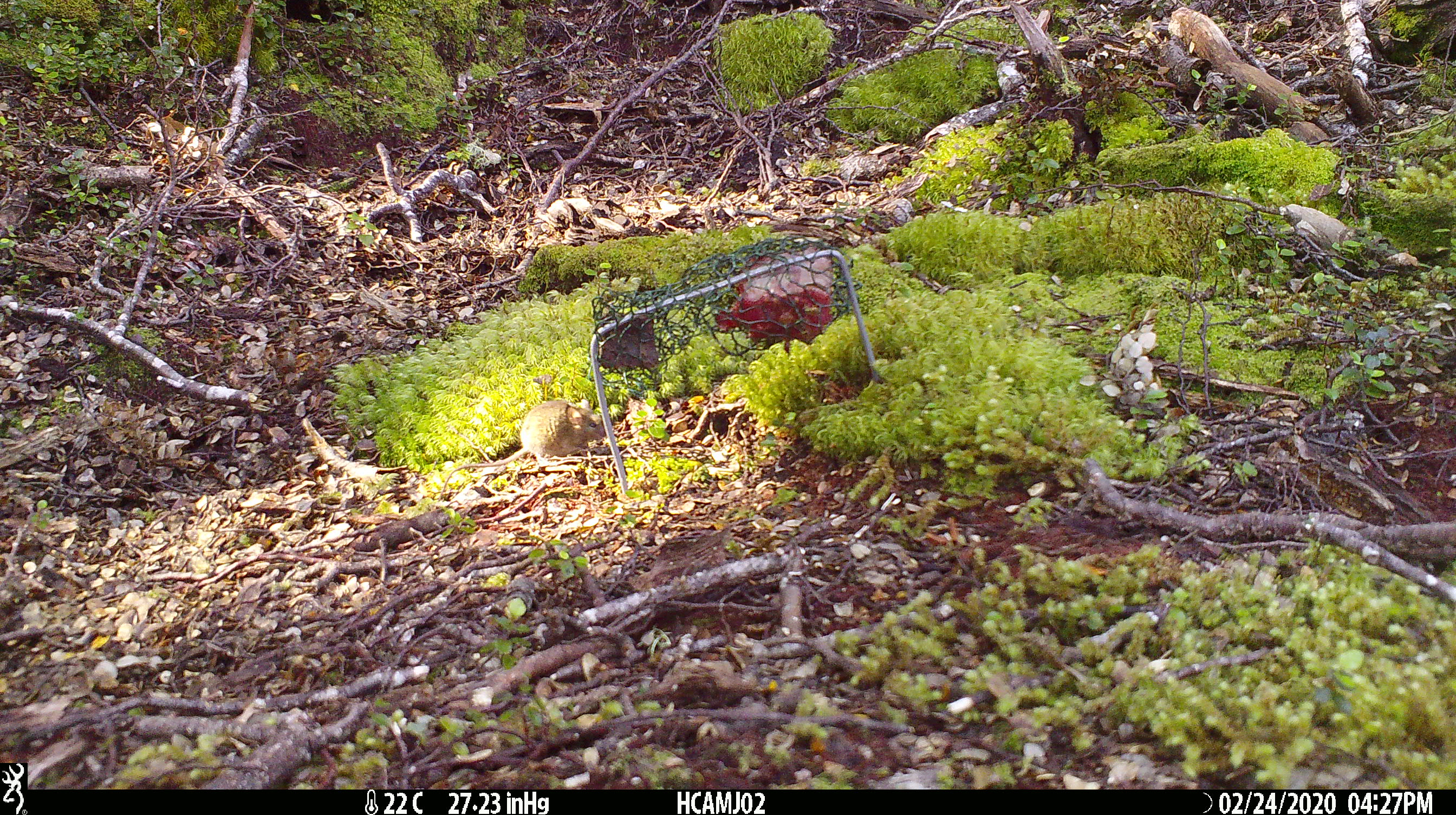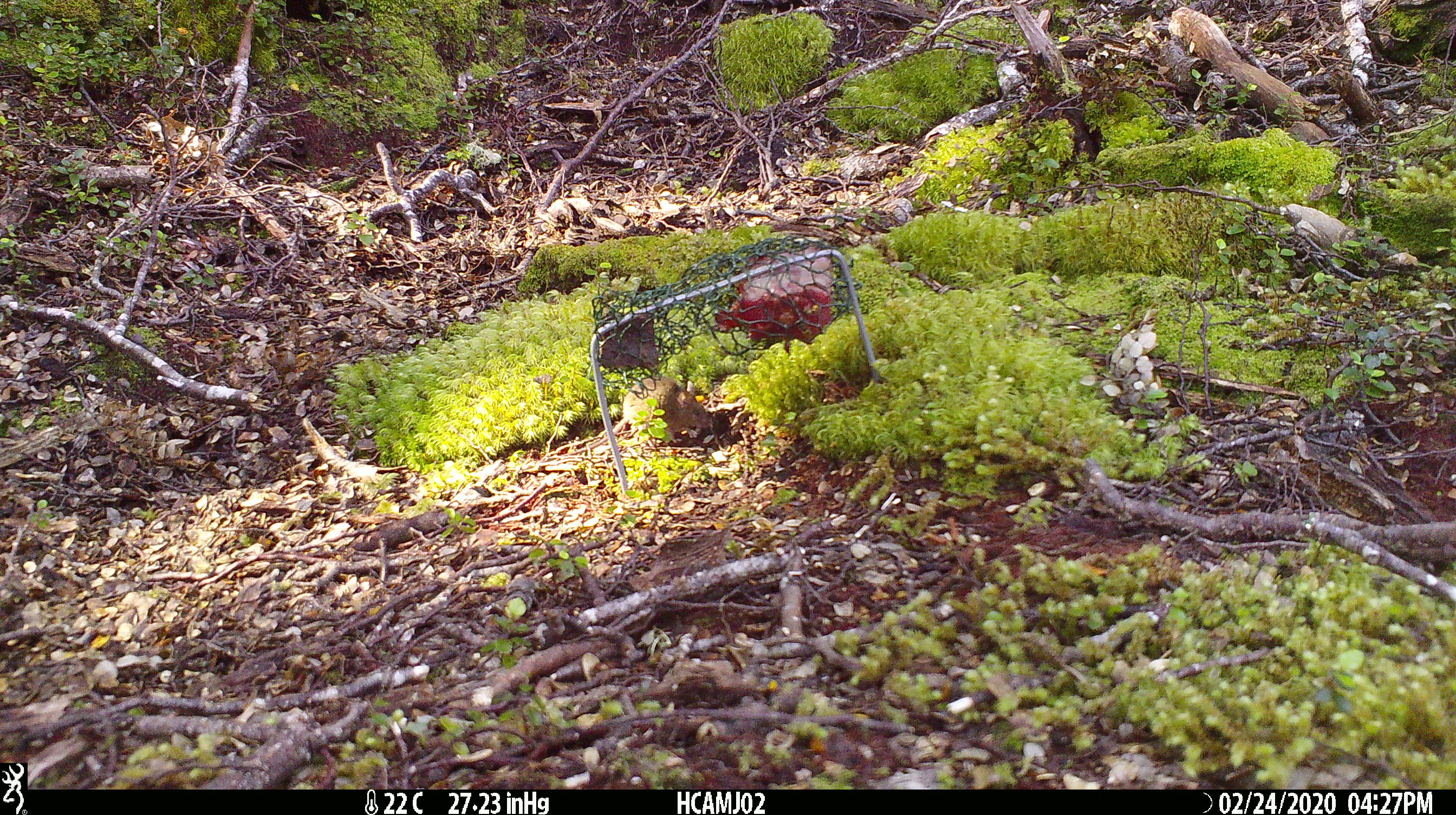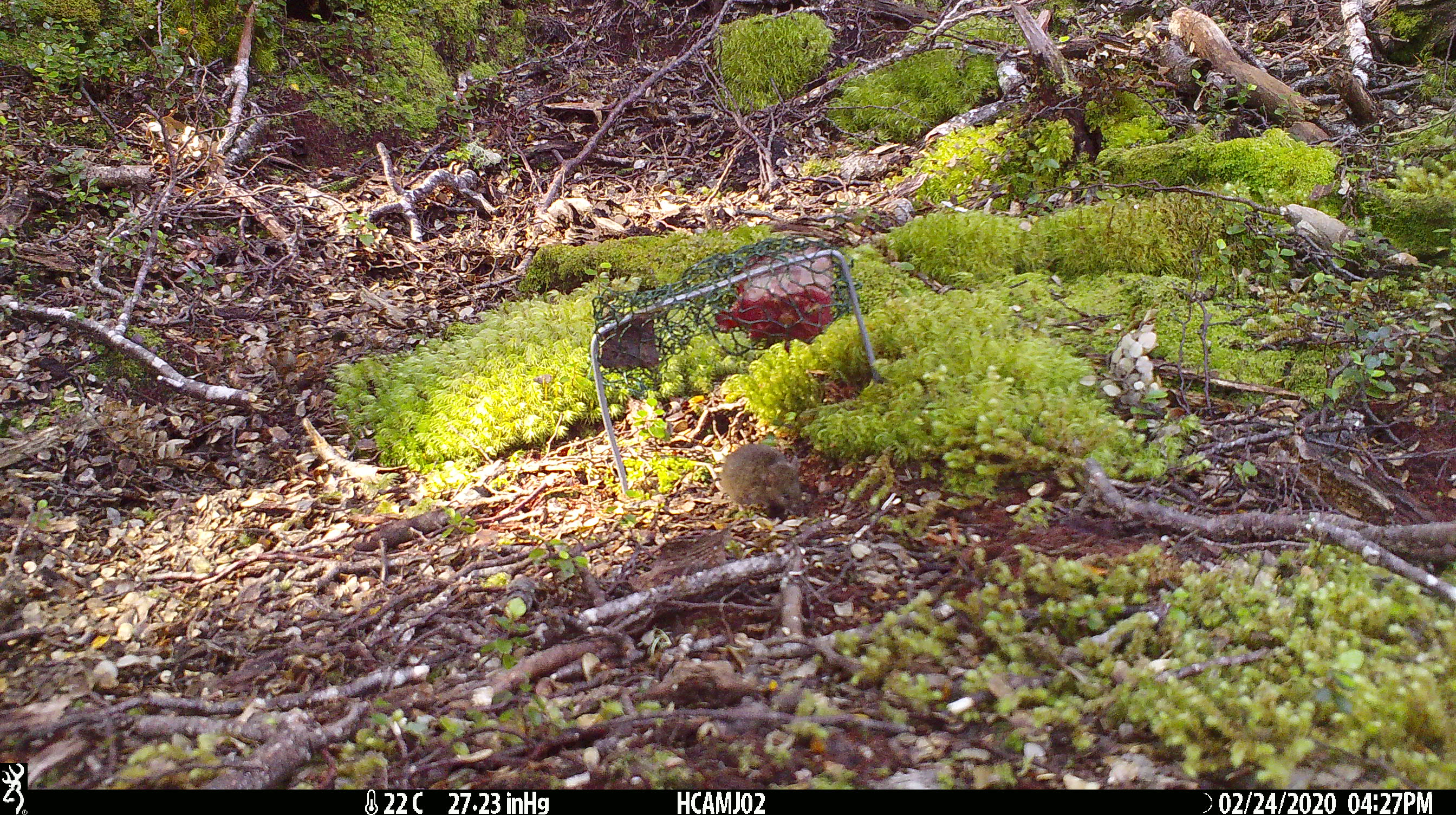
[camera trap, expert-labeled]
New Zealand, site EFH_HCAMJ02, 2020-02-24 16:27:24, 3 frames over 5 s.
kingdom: Animalia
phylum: Chordata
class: Mammalia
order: Rodentia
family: Muridae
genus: Mus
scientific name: Mus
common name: mouse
Mouse (Mus).